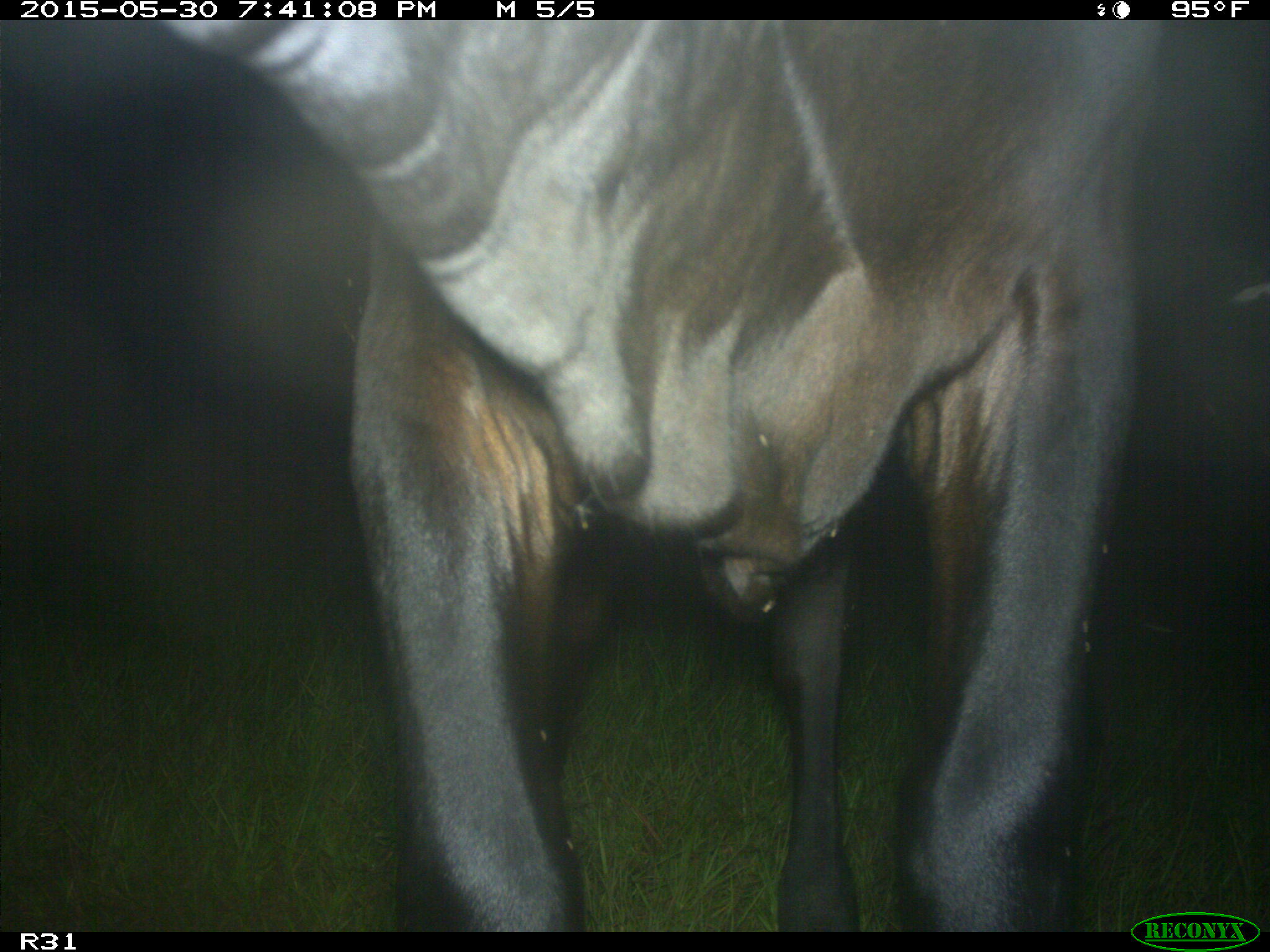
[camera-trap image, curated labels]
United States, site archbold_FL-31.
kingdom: Animalia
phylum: Chordata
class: Mammalia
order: Artiodactyla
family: Bovidae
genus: Bos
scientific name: Bos taurus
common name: domestic cow